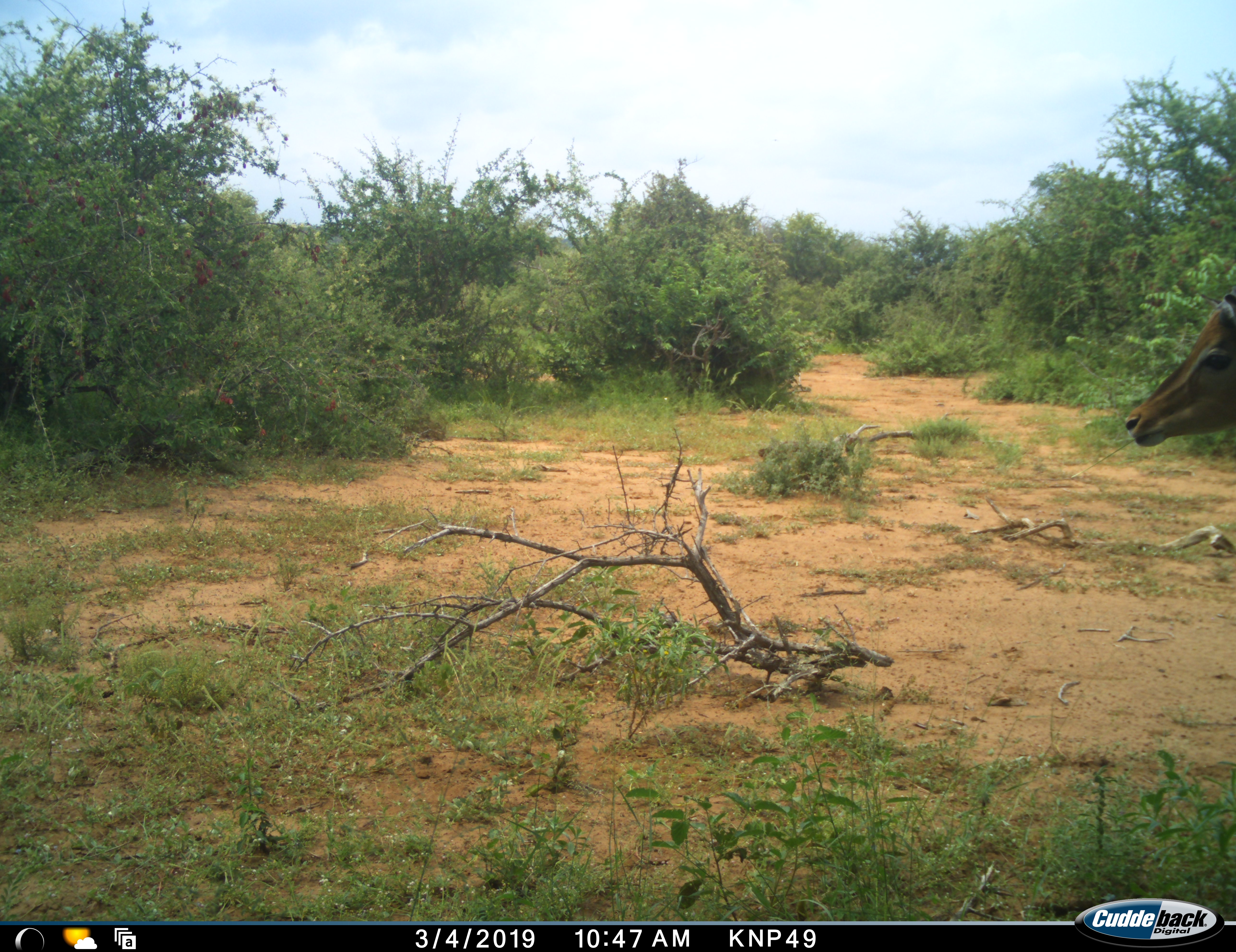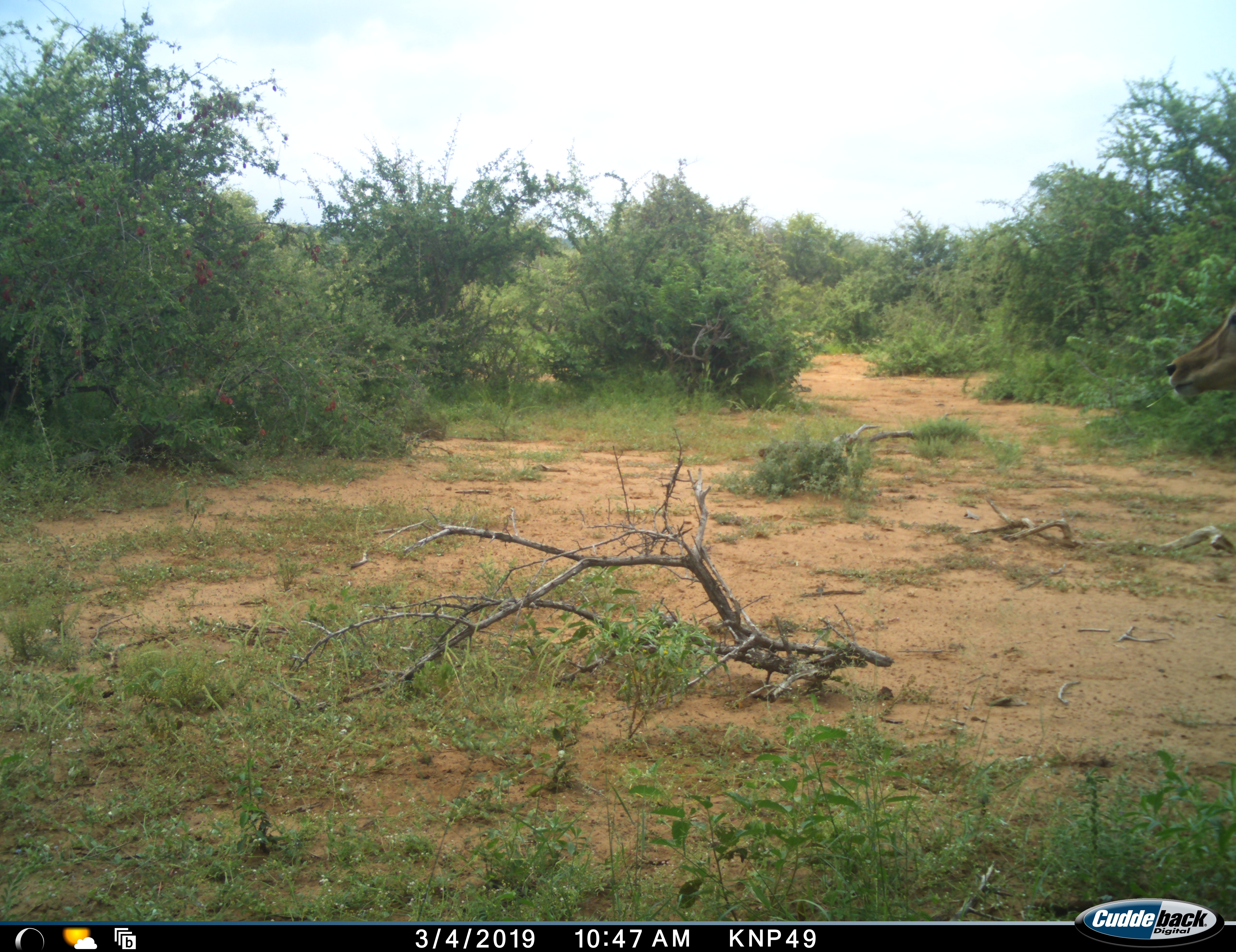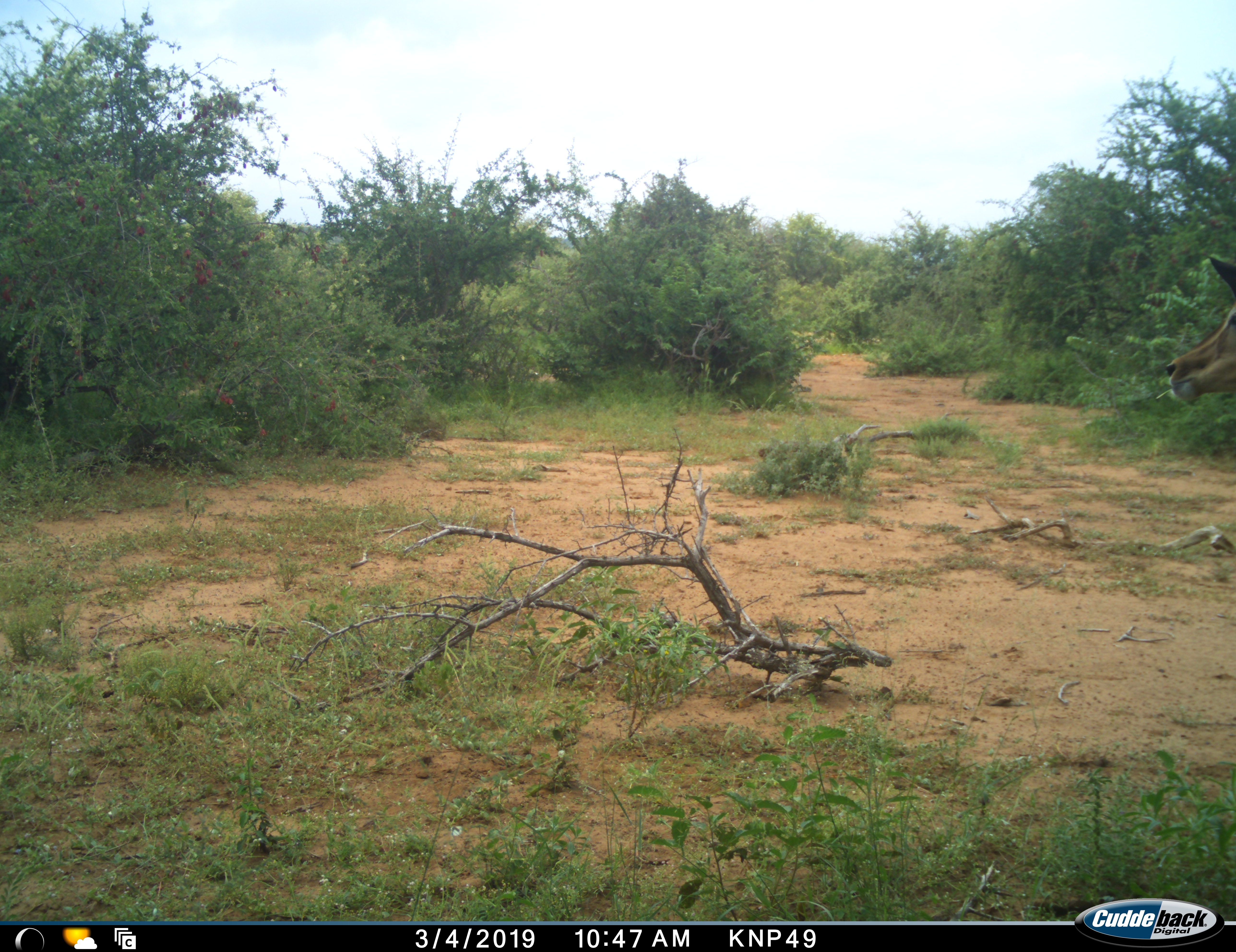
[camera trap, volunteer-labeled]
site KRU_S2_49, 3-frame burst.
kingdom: Animalia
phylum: Chordata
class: Mammalia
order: Artiodactyla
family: Bovidae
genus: Aepyceros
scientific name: Aepyceros melampus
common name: impala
Impala (Aepyceros melampus), count 1. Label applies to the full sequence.